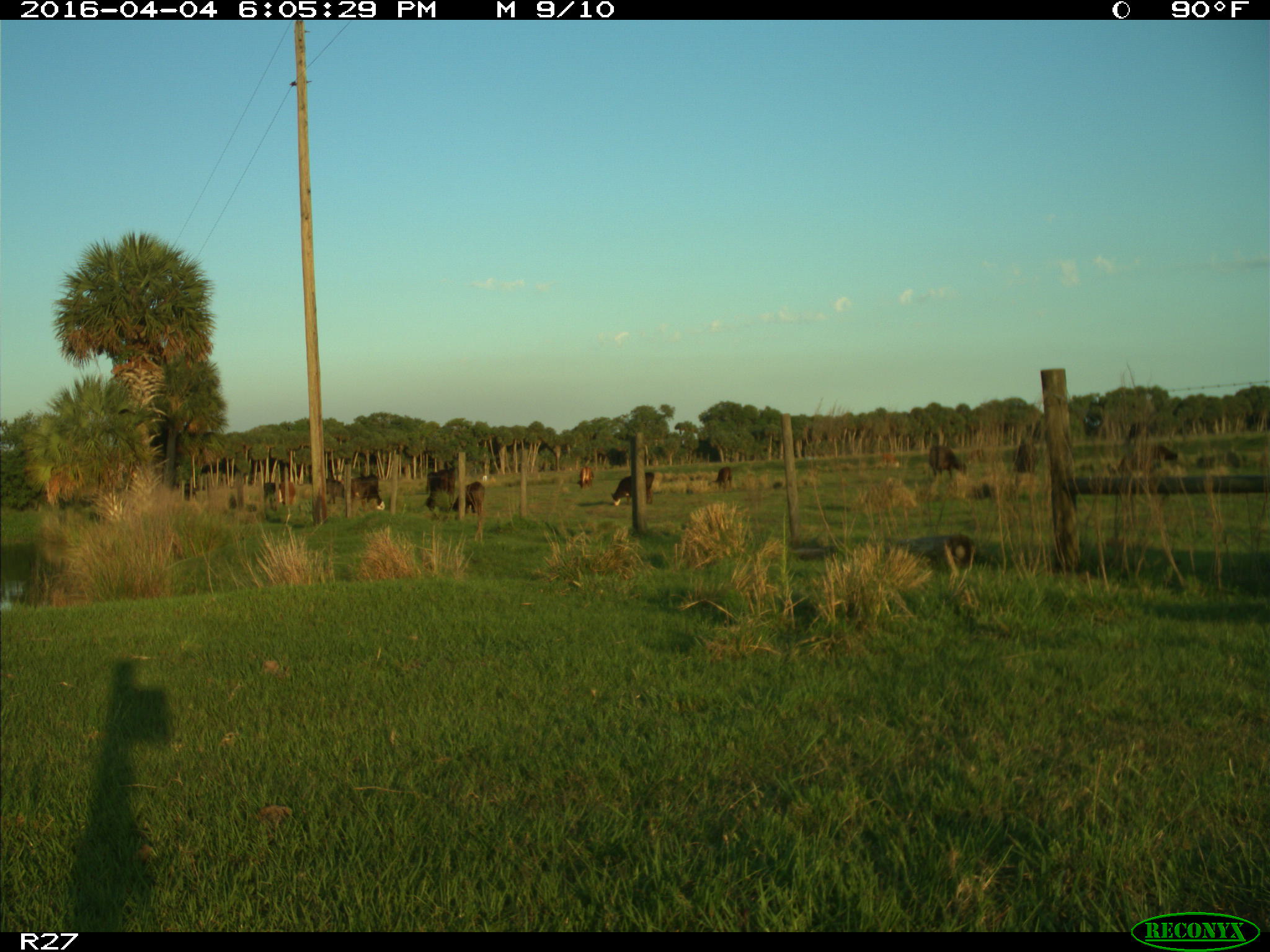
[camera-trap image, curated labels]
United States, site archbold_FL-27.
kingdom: Animalia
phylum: Chordata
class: Mammalia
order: Artiodactyla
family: Bovidae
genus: Bos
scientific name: Bos taurus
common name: domestic cow